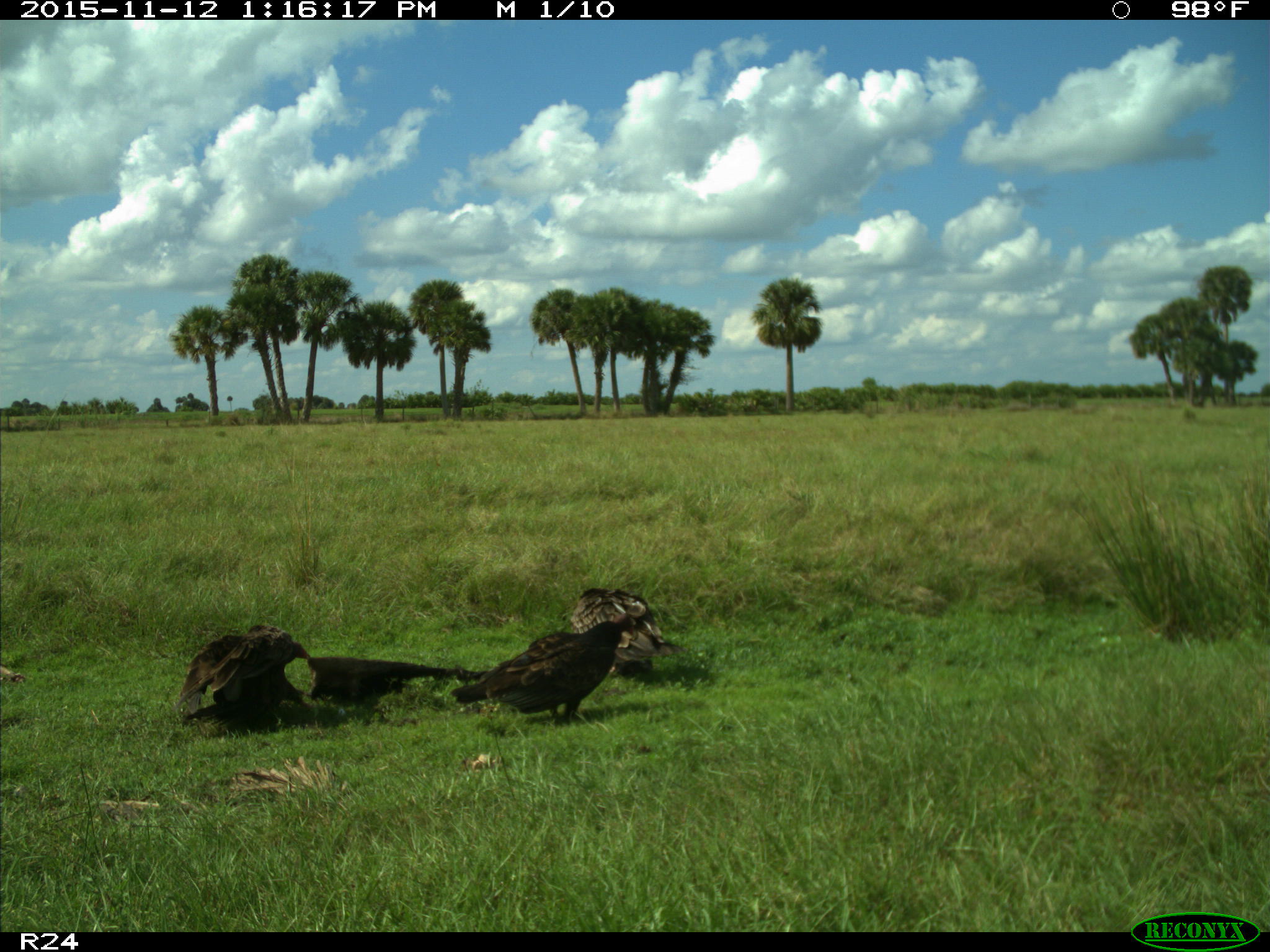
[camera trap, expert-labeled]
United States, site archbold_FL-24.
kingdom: Animalia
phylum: Chordata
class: Aves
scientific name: Aves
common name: birds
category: unidentified bird